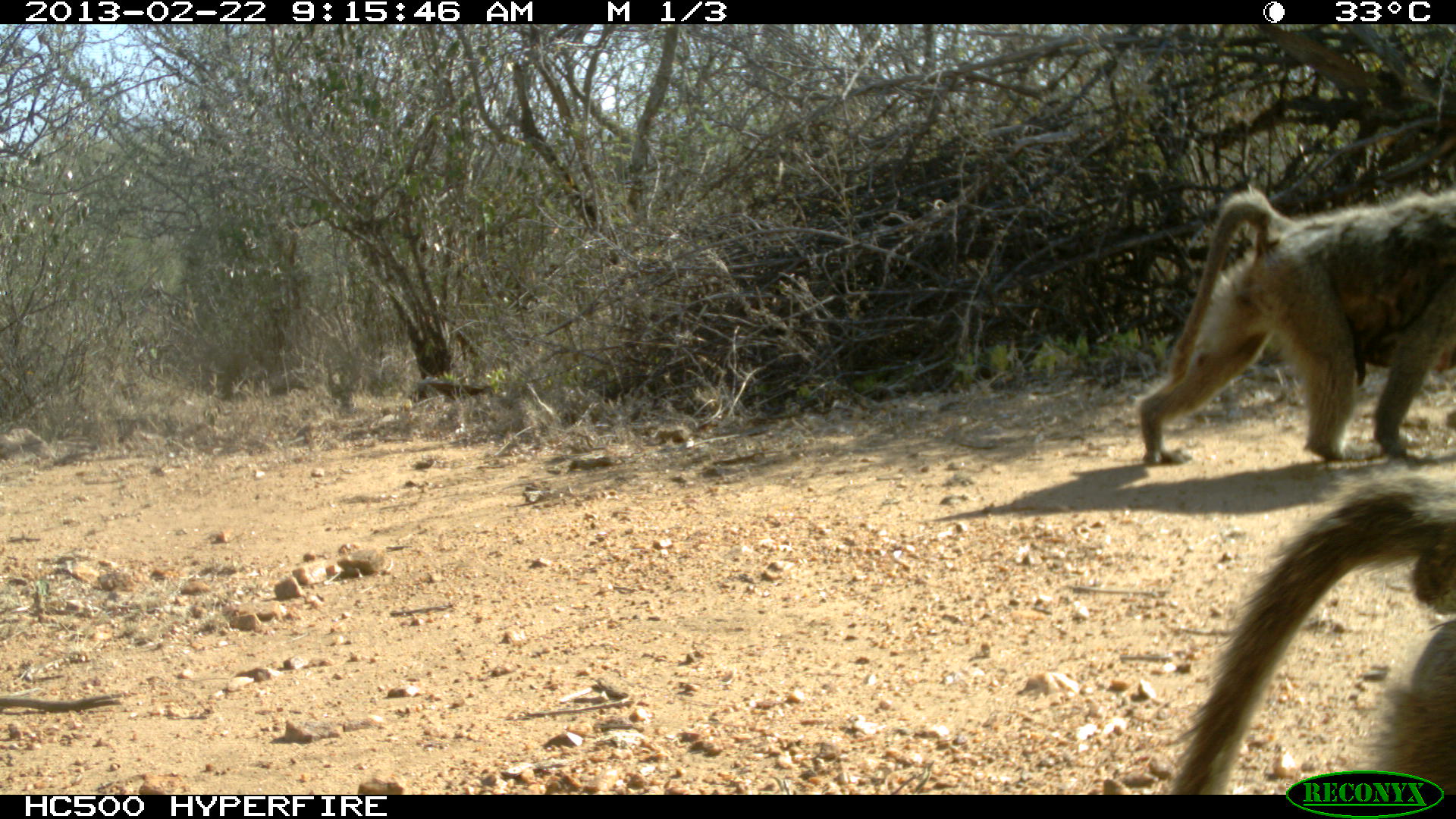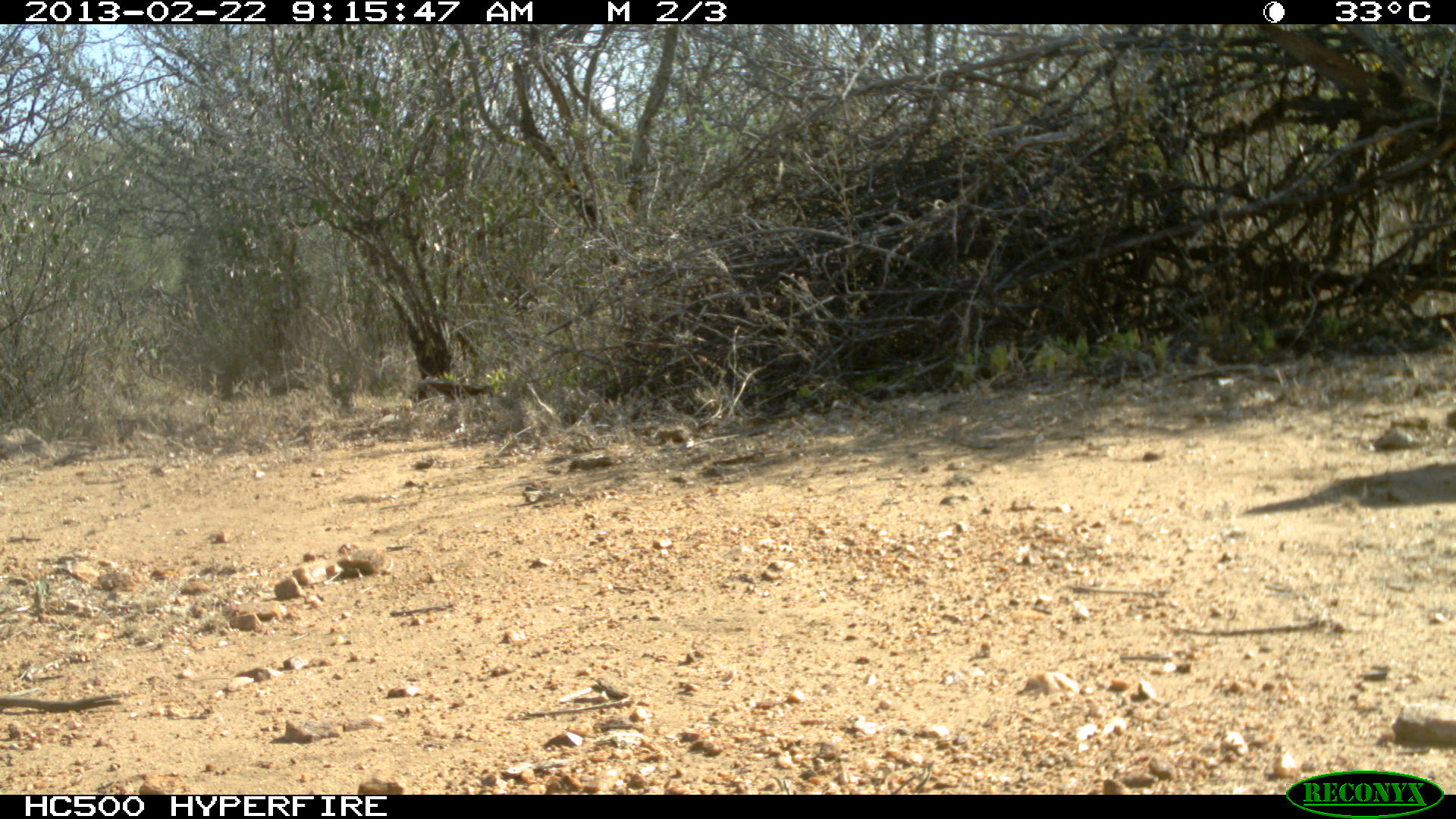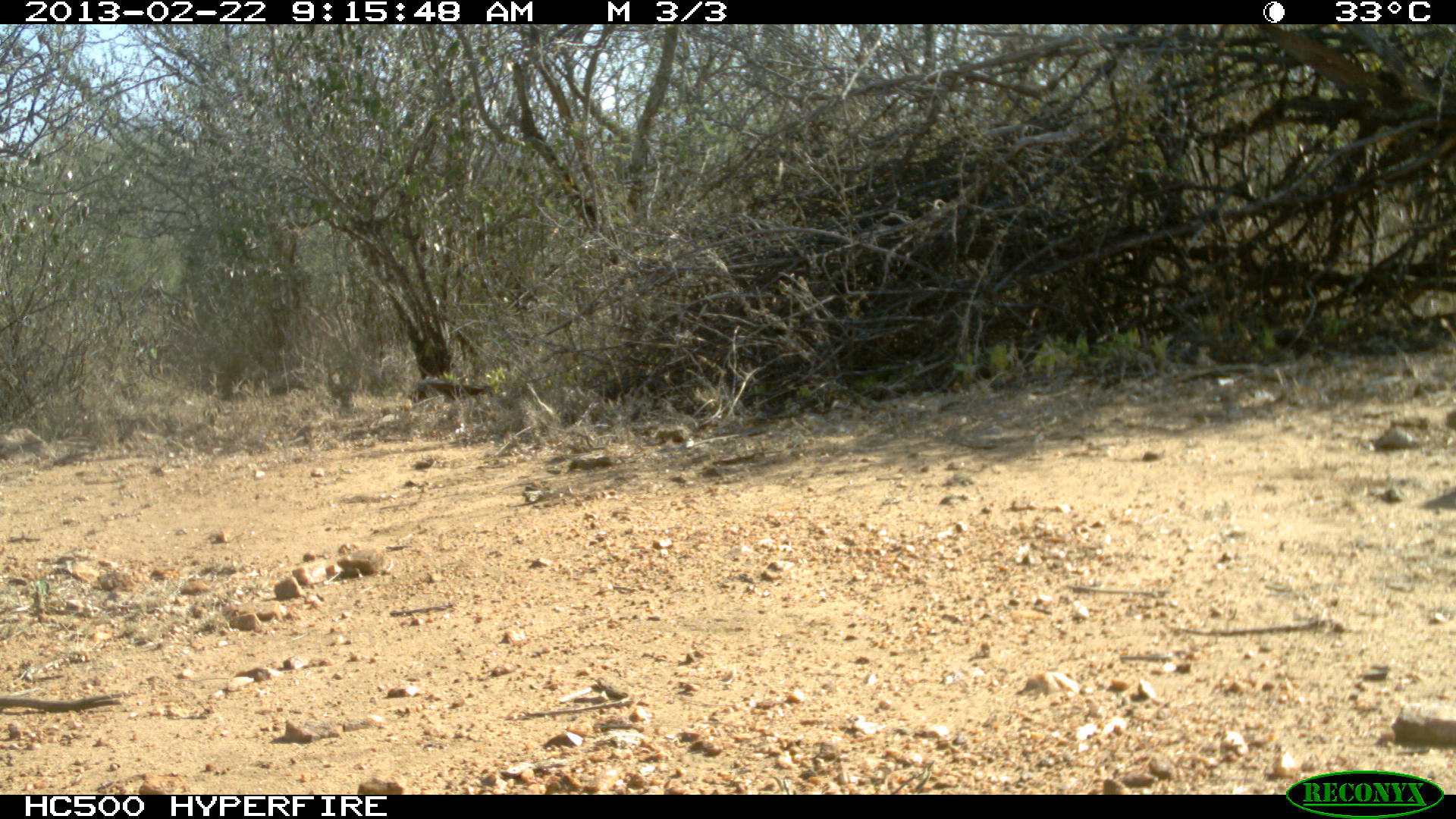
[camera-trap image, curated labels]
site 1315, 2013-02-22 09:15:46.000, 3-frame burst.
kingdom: Animalia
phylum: Chordata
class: Mammalia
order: Primates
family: Cercopithecidae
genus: Papio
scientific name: Papio anubis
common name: olive baboon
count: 2